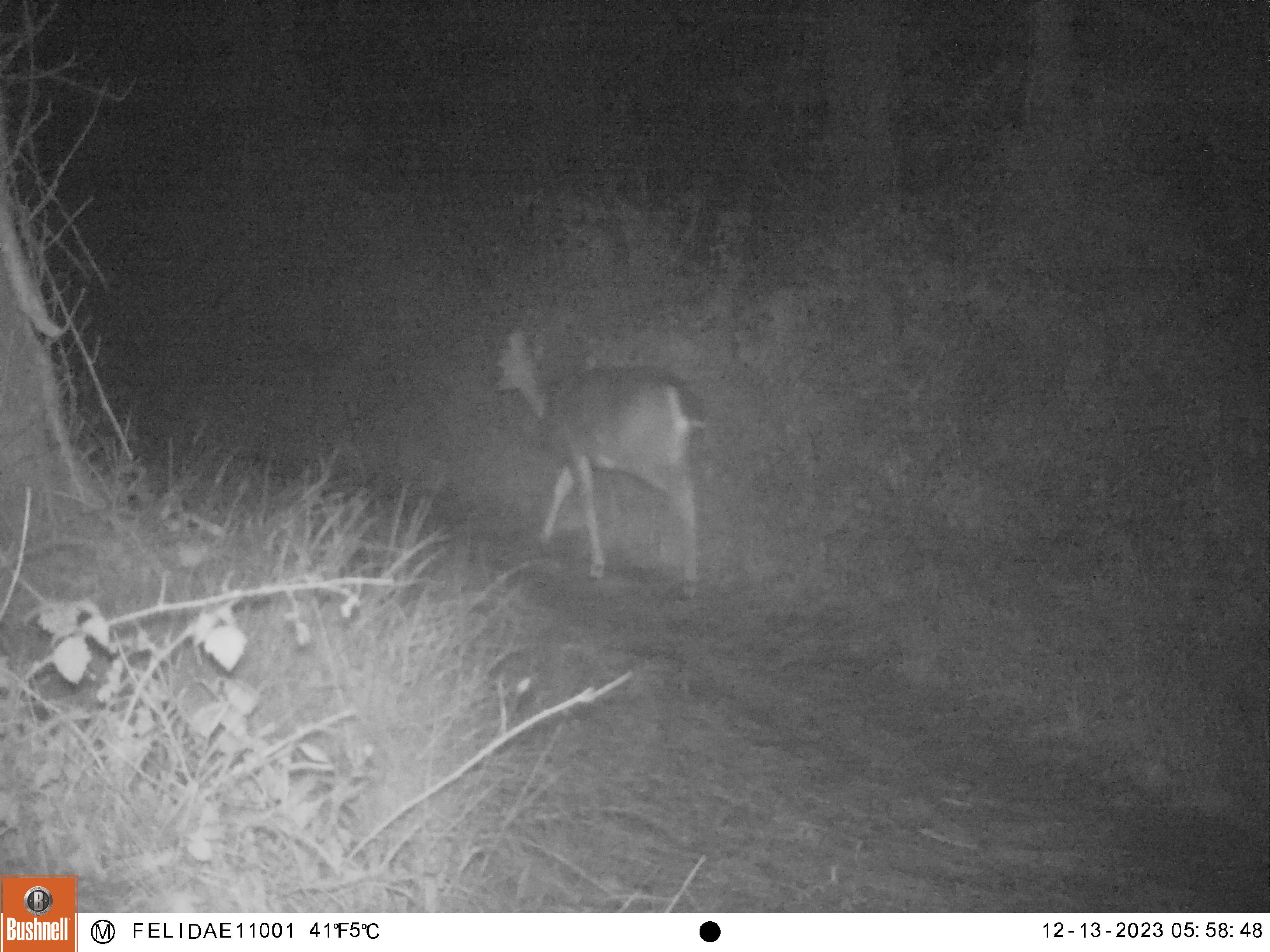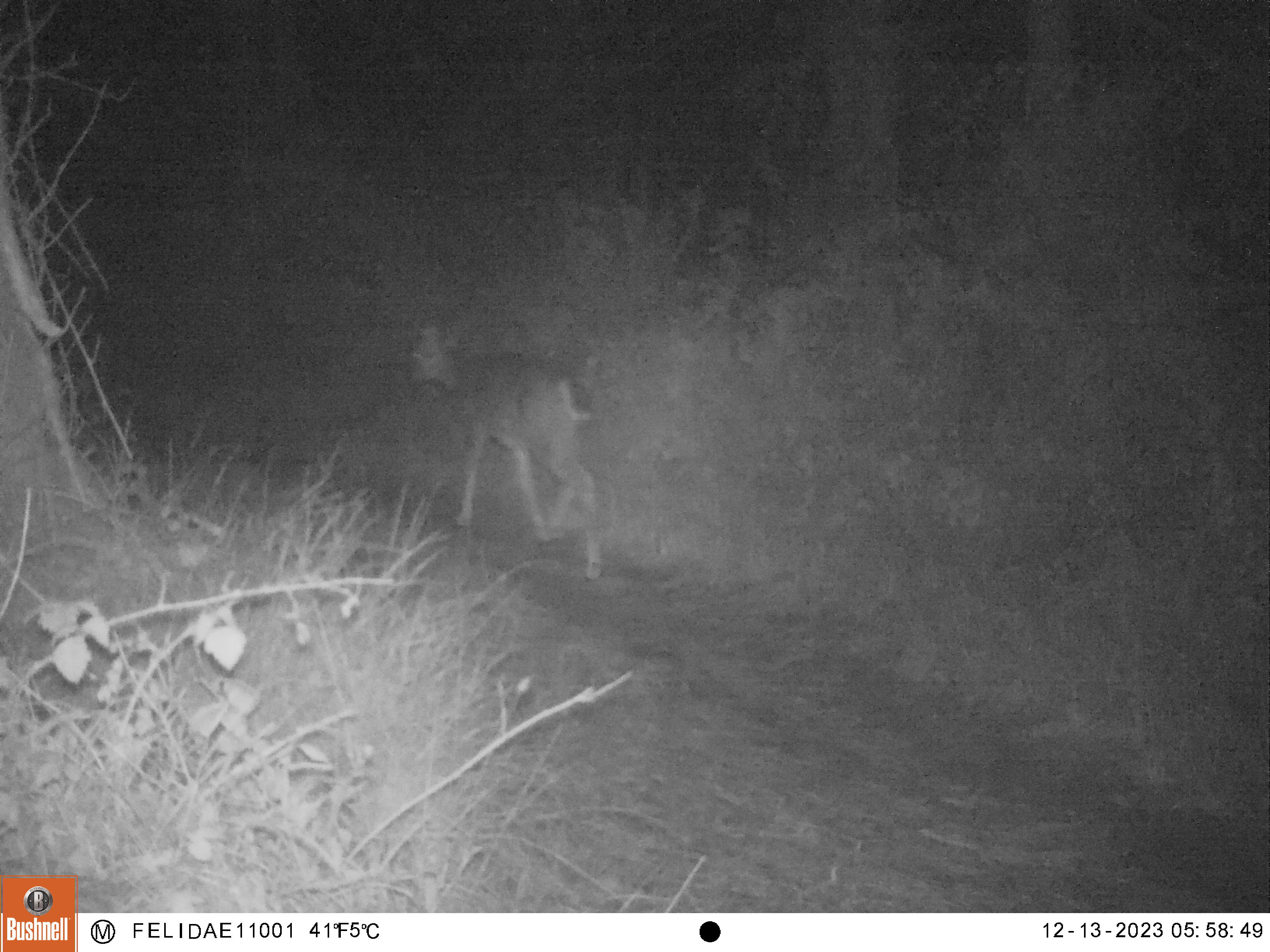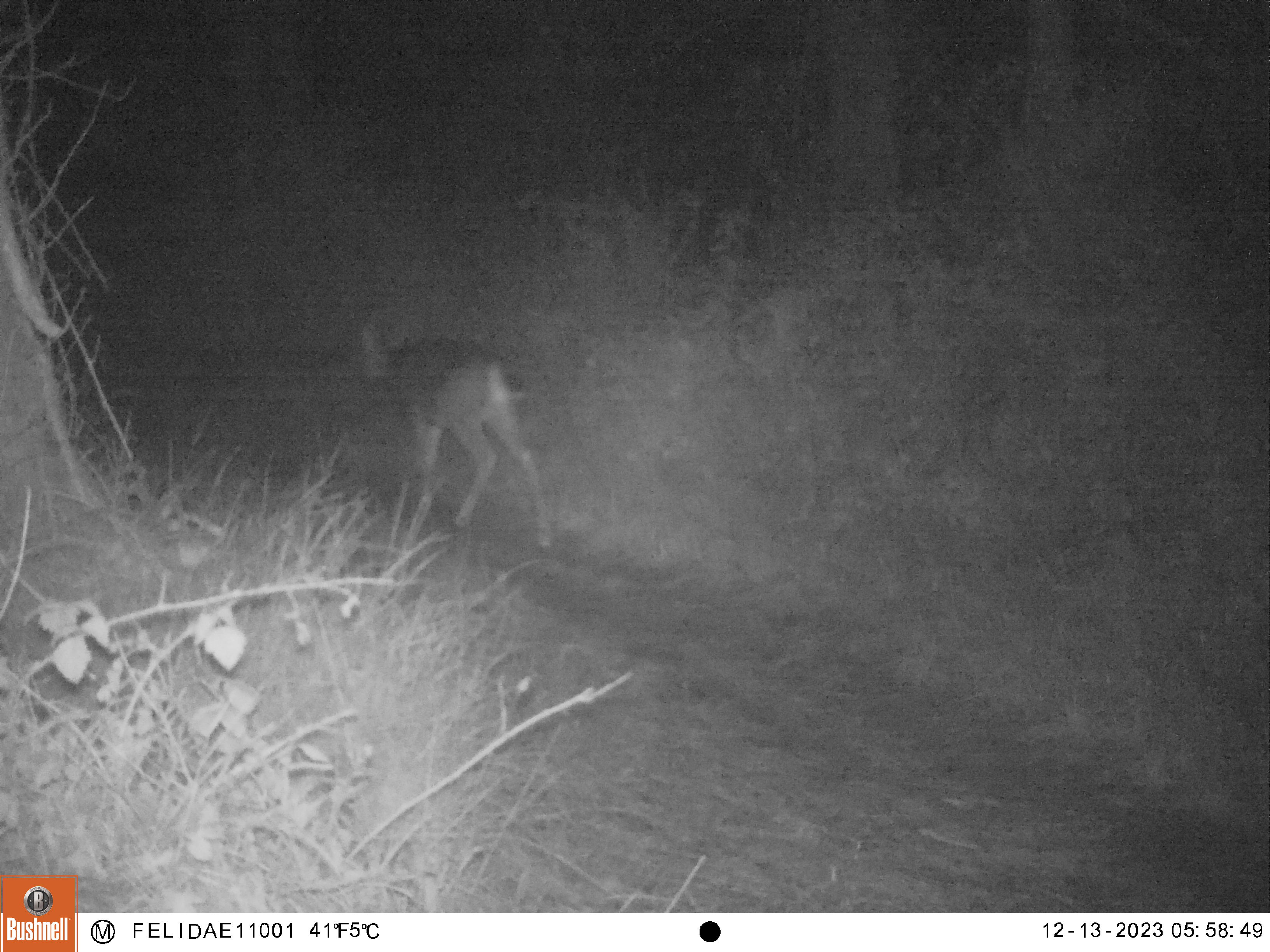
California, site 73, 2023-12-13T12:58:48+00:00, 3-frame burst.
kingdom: Animalia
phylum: Chordata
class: Mammalia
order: Artiodactyla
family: Cervidae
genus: Odocoileus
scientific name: Odocoileus hemionus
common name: mule deer